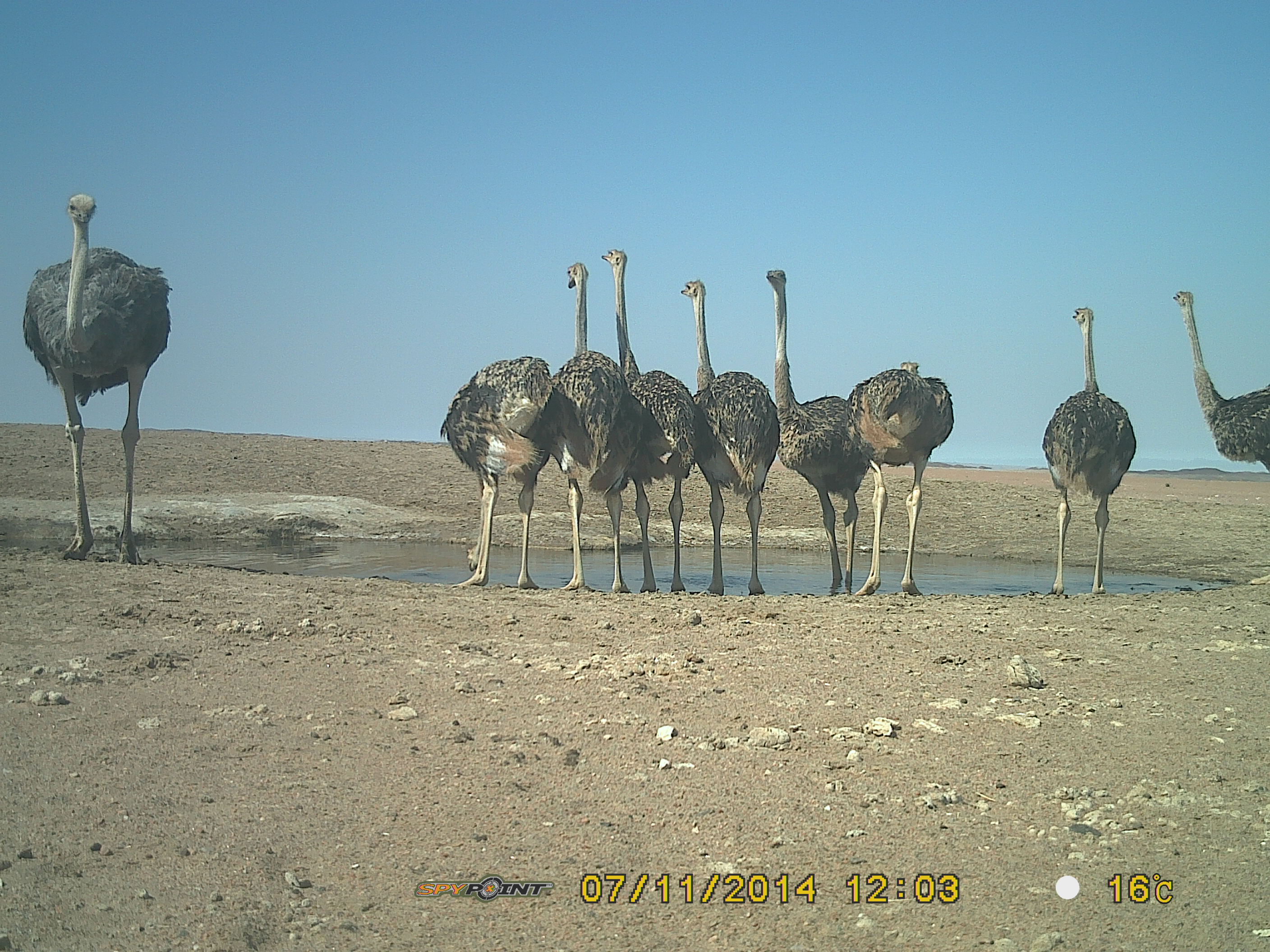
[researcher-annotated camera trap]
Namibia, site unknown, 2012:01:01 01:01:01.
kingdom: Animalia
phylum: Chordata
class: Aves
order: Struthioniformes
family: Struthionidae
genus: Struthio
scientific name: Struthio camelus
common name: common ostrich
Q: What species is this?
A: Struthio camelus (common ostrich).